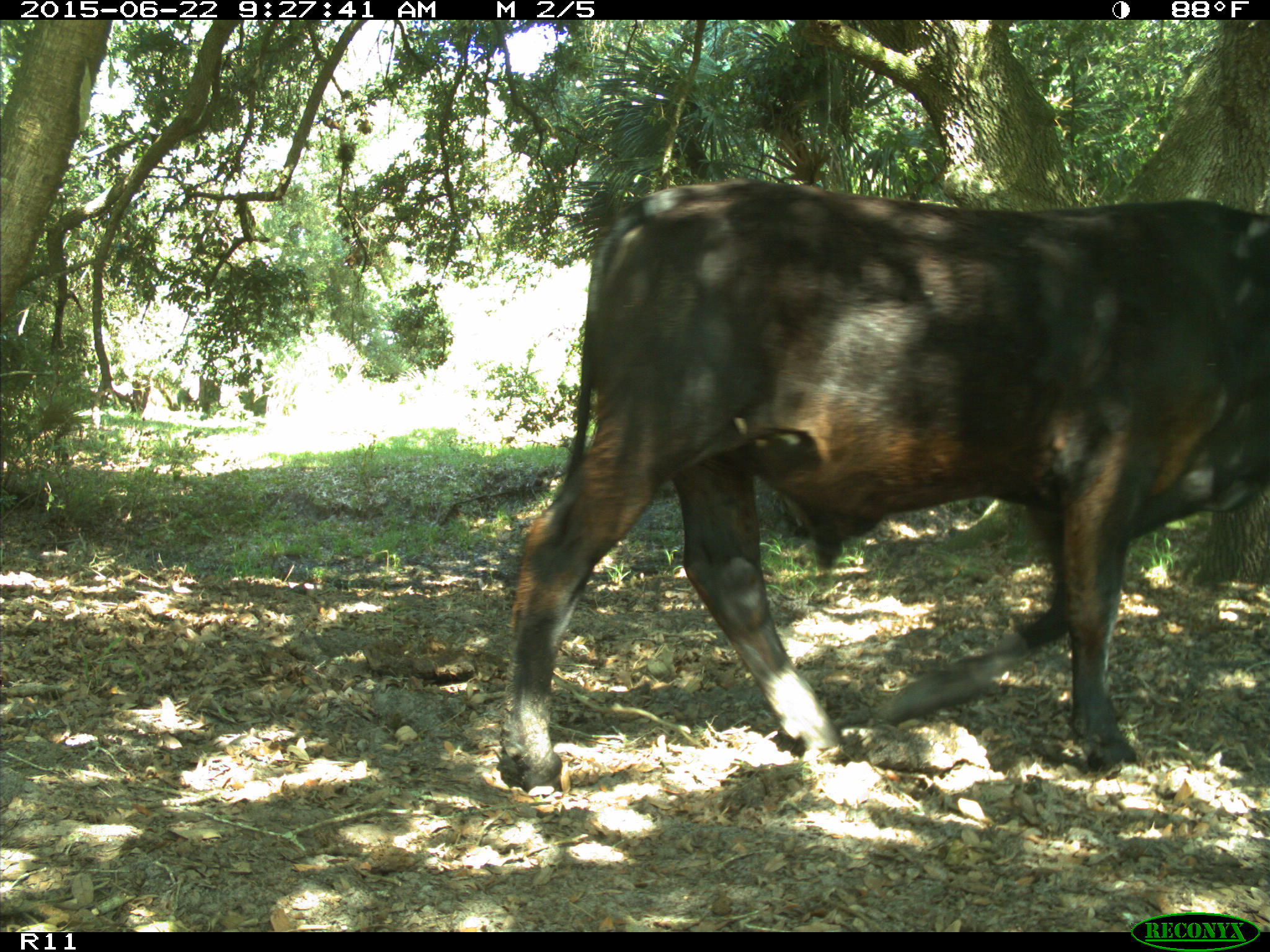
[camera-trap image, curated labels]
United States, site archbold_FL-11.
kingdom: Animalia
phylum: Chordata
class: Mammalia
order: Artiodactyla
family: Bovidae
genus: Bos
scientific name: Bos taurus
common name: domestic cow